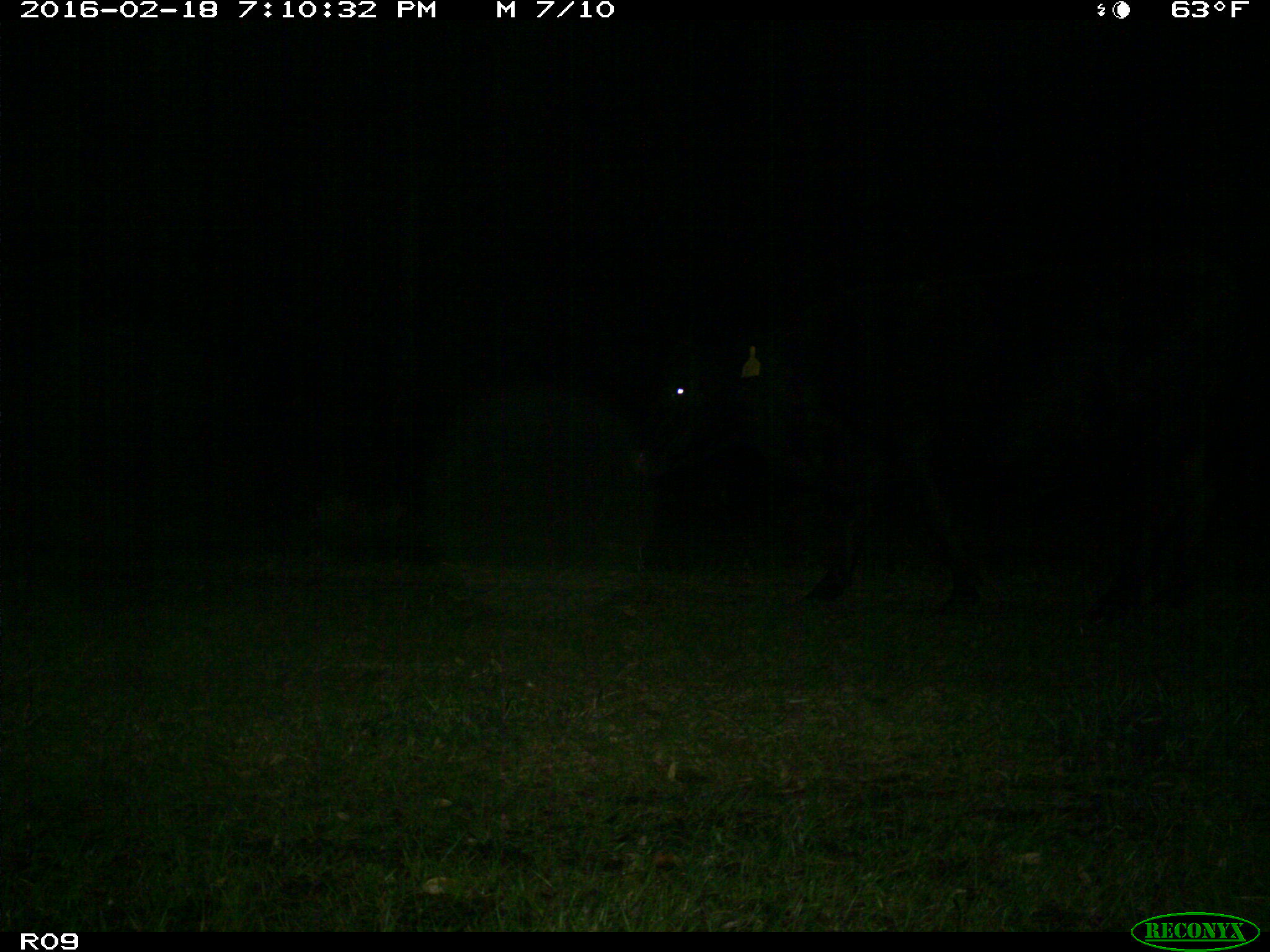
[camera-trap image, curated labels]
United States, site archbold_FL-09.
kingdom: Animalia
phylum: Chordata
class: Mammalia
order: Artiodactyla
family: Bovidae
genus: Bos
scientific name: Bos taurus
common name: domestic cow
Bos taurus (domestic cow).